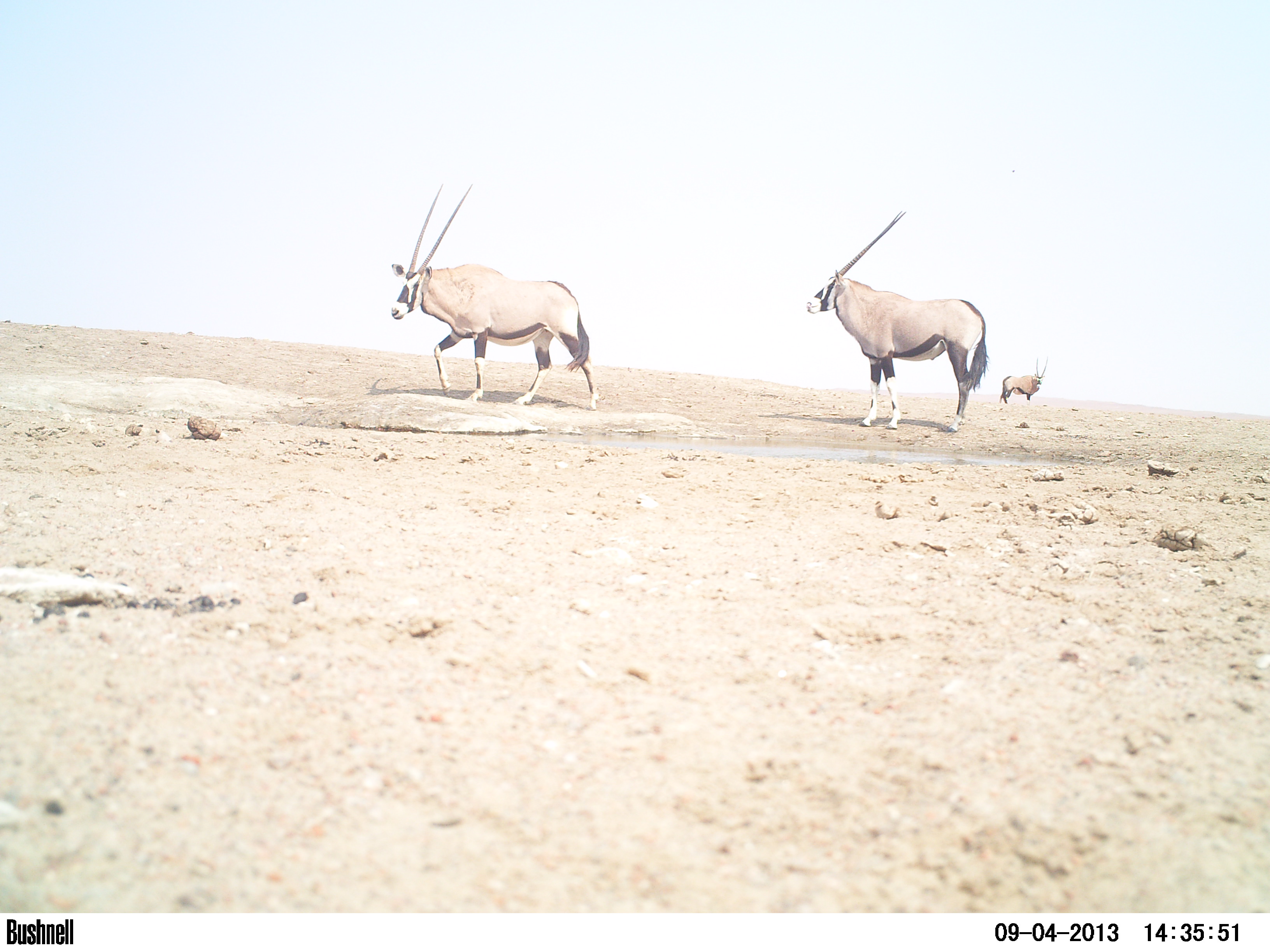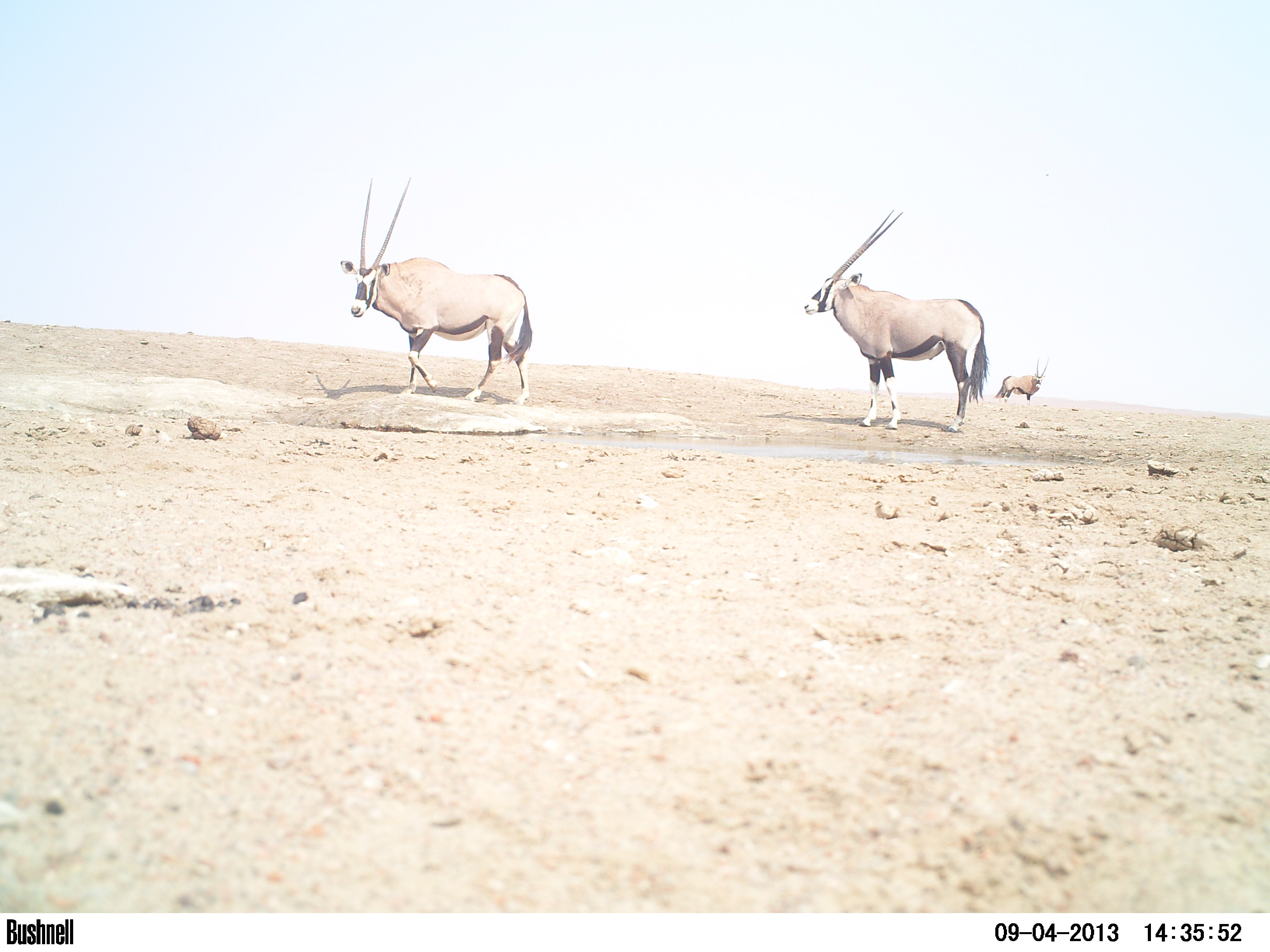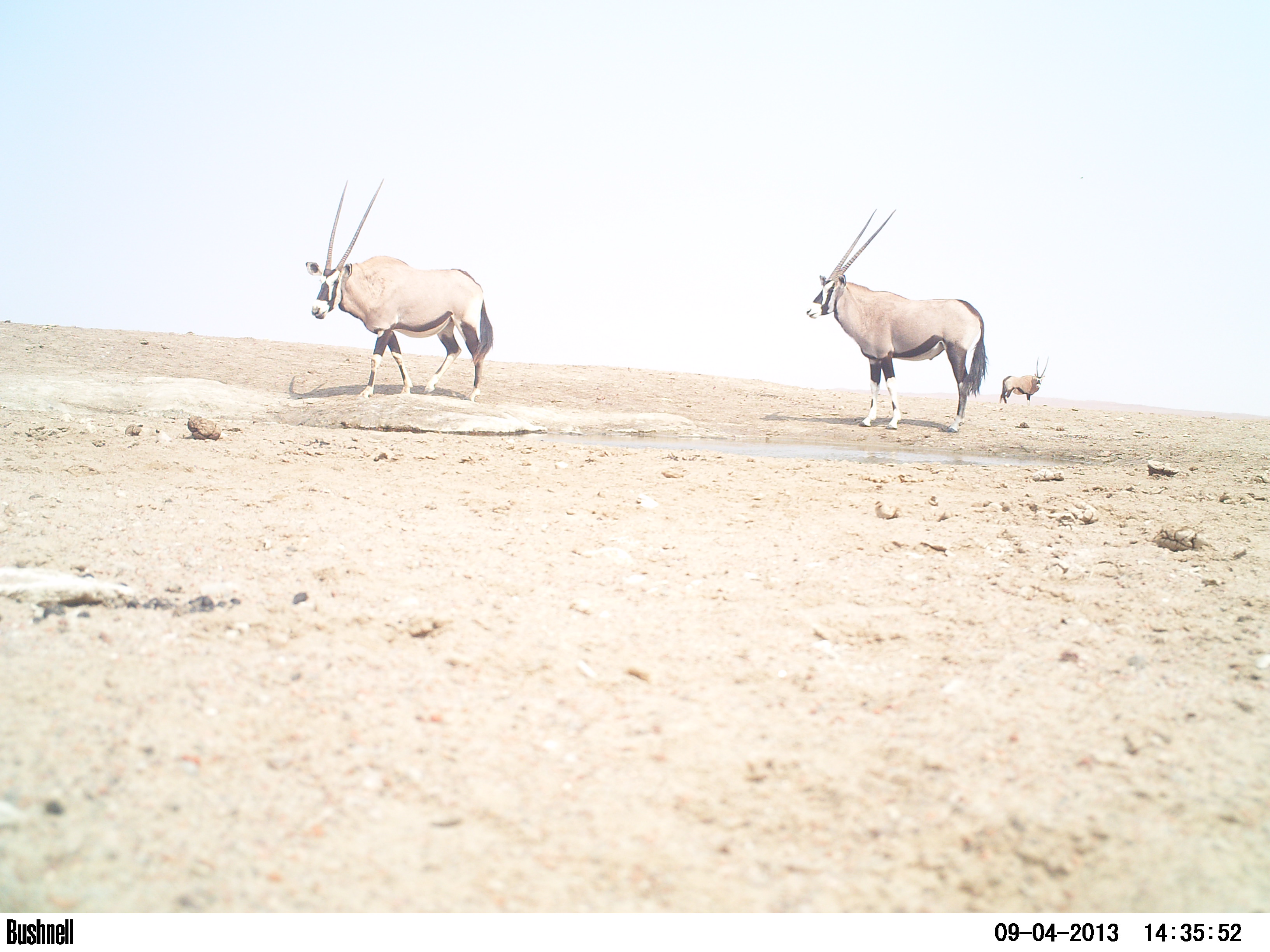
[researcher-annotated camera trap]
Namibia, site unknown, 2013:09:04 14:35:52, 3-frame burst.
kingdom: Animalia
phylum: Chordata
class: Mammalia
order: Artiodactyla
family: Bovidae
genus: Oryx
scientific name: Oryx gazella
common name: gemsbok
Oryx gazella (gemsbok).